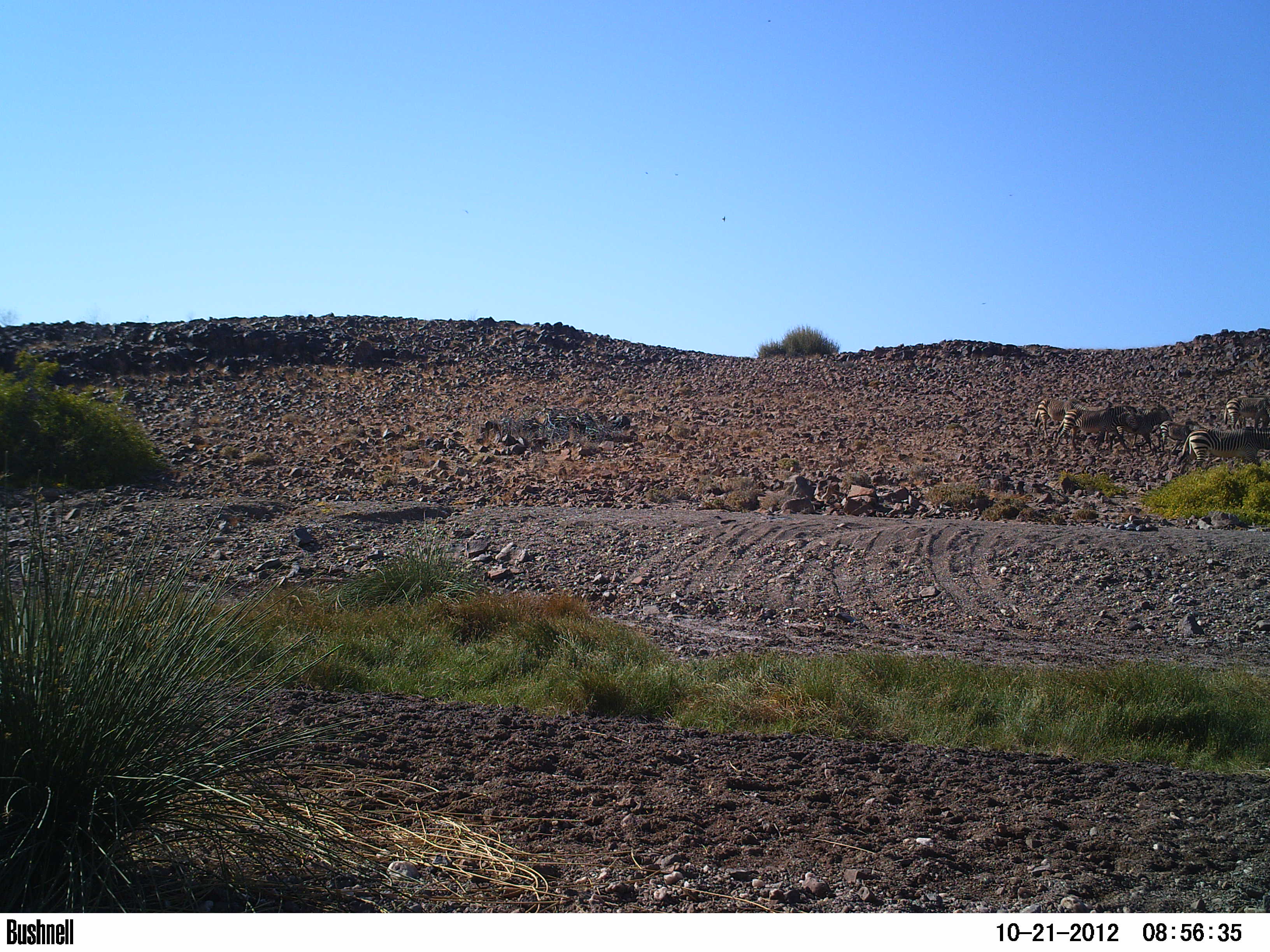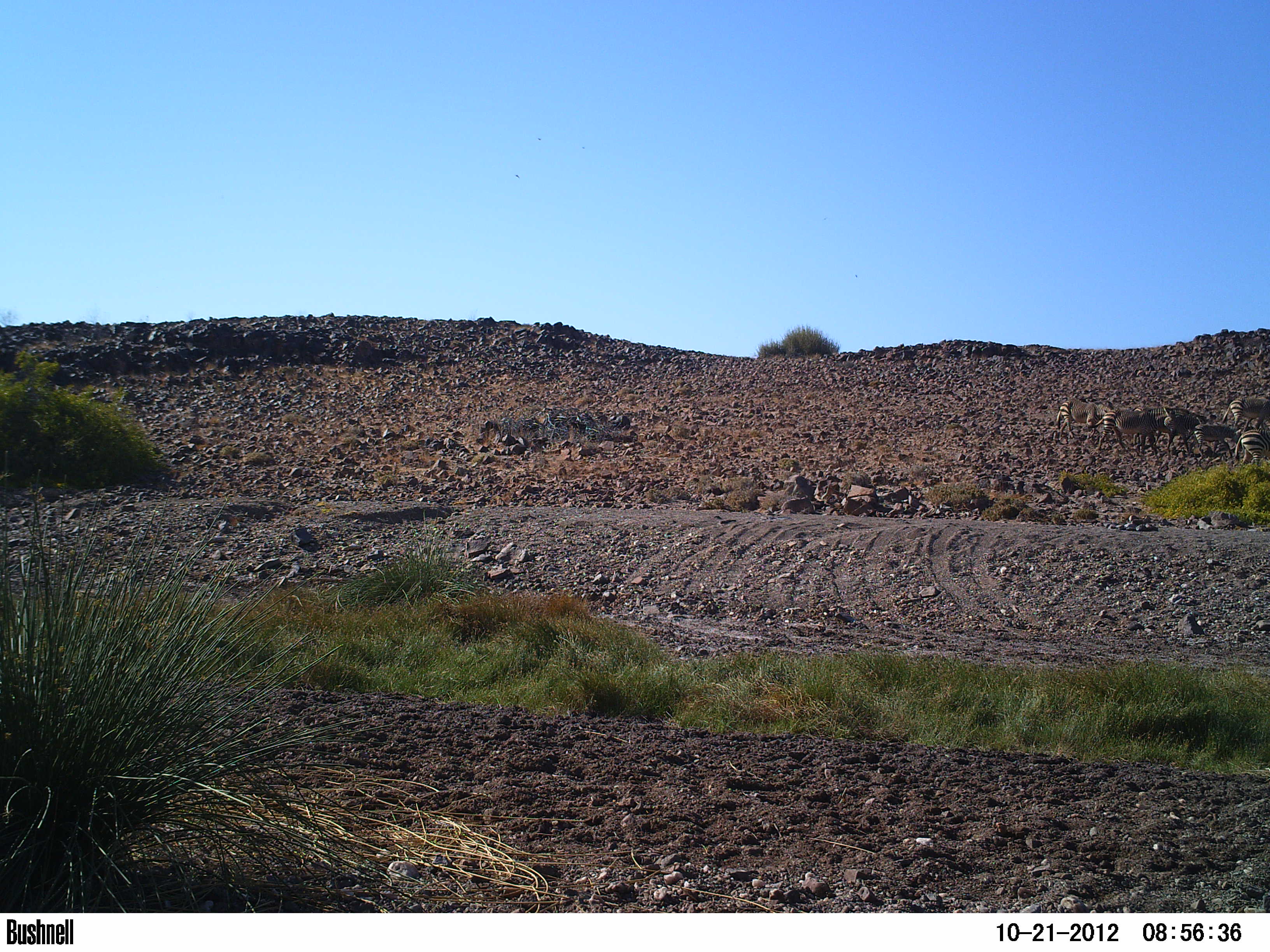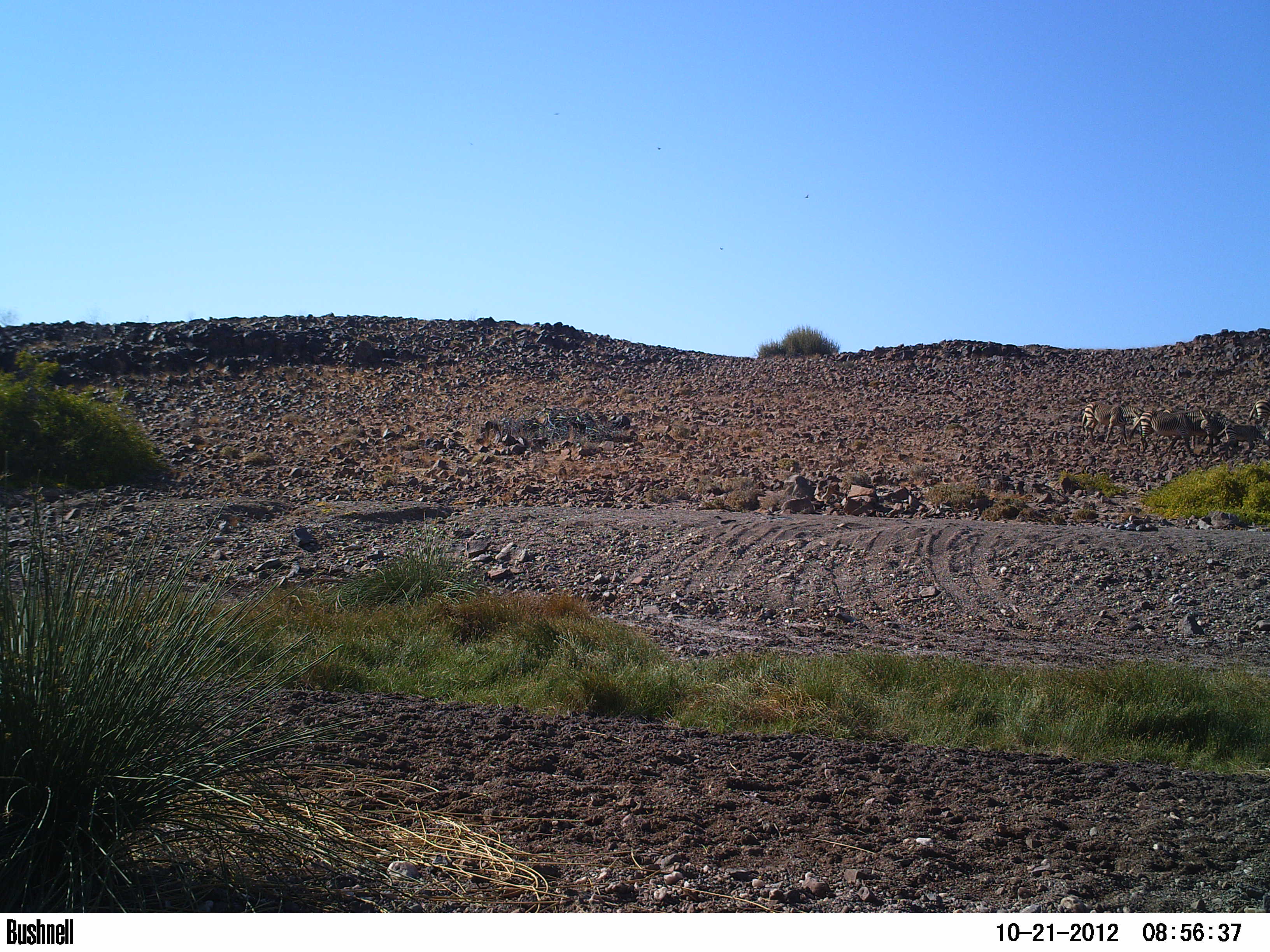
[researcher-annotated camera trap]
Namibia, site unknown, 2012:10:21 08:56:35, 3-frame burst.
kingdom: Animalia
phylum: Chordata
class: Mammalia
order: Perissodactyla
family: Equidae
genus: Equus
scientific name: Equus zebra hartmannae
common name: hartmann's mountain zebra